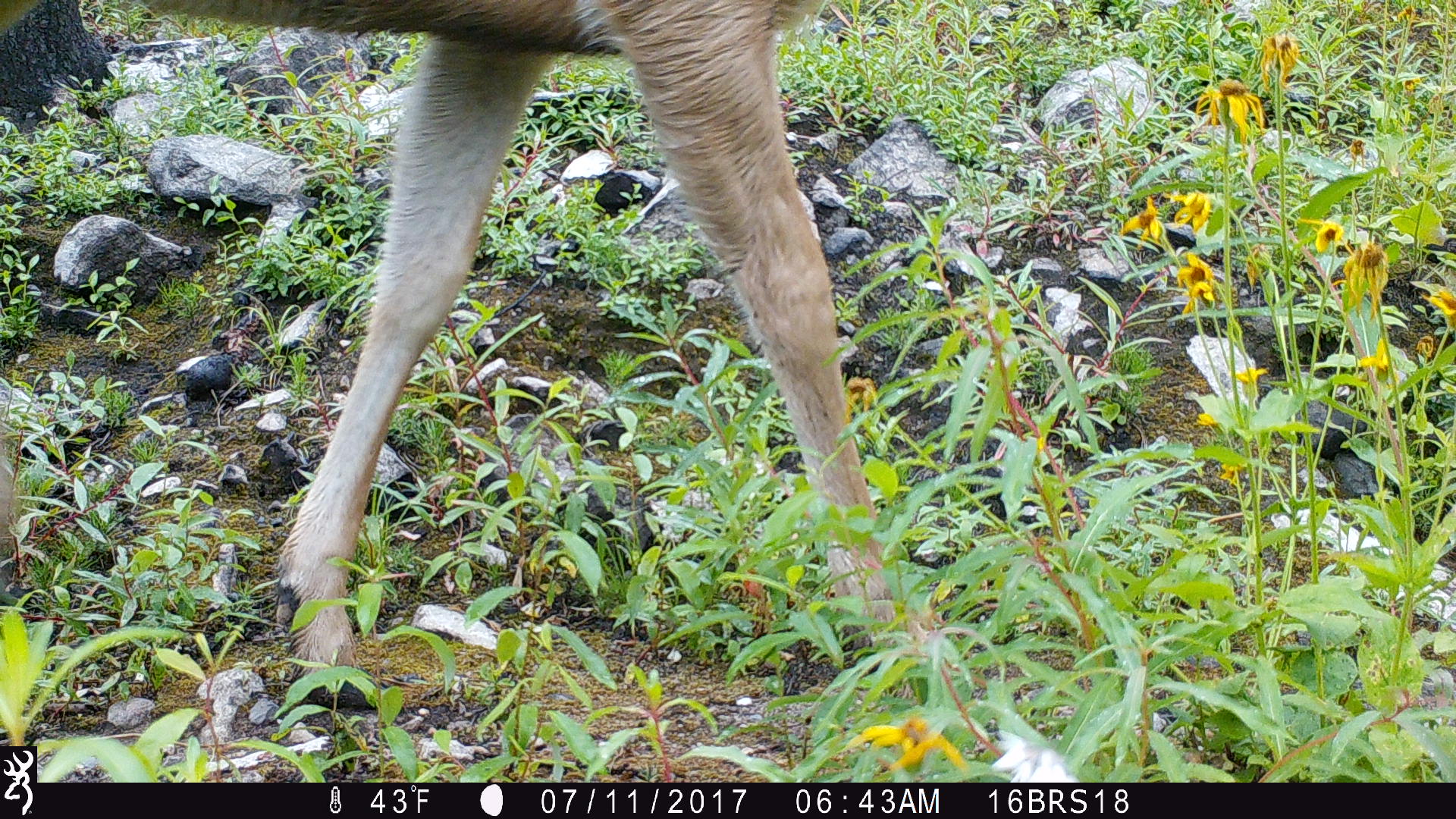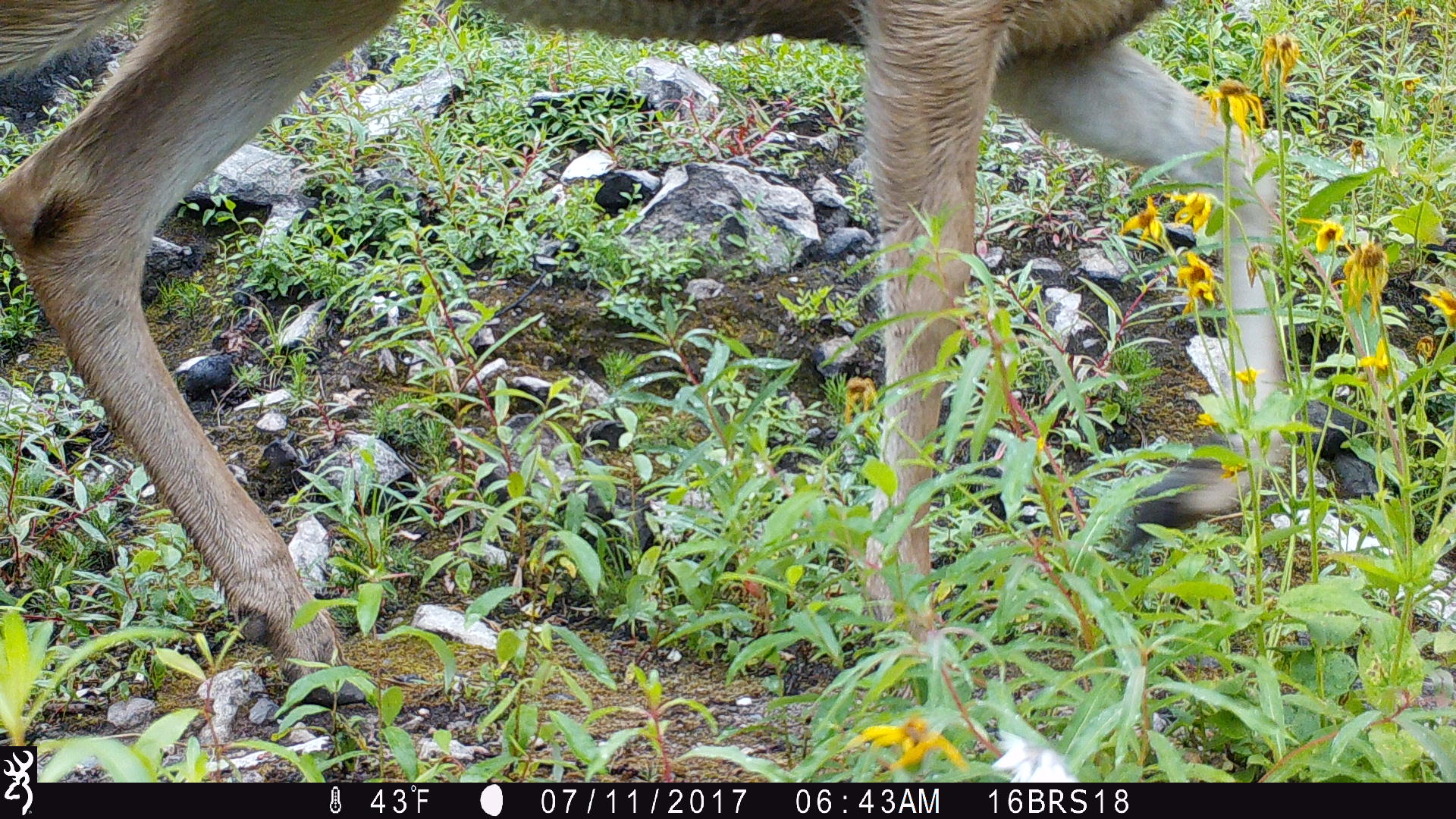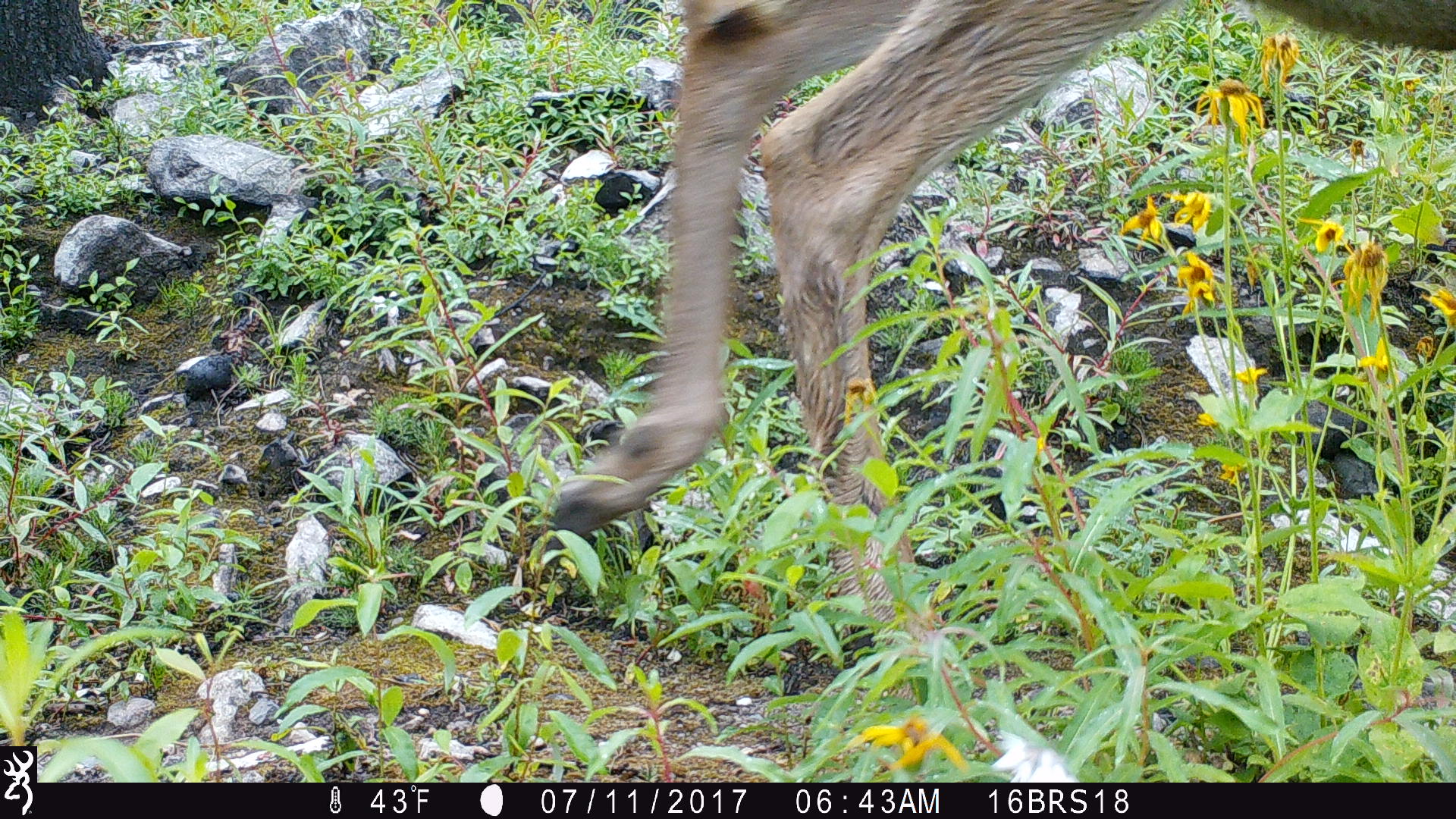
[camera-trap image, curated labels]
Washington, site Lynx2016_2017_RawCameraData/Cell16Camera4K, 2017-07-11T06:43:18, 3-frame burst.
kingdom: Animalia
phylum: Chordata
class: Mammalia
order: Artiodactyla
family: Cervidae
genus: Odocoileus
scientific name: Odocoileus hemionus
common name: mule deer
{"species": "Odocoileus hemionus (mule deer)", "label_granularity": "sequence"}